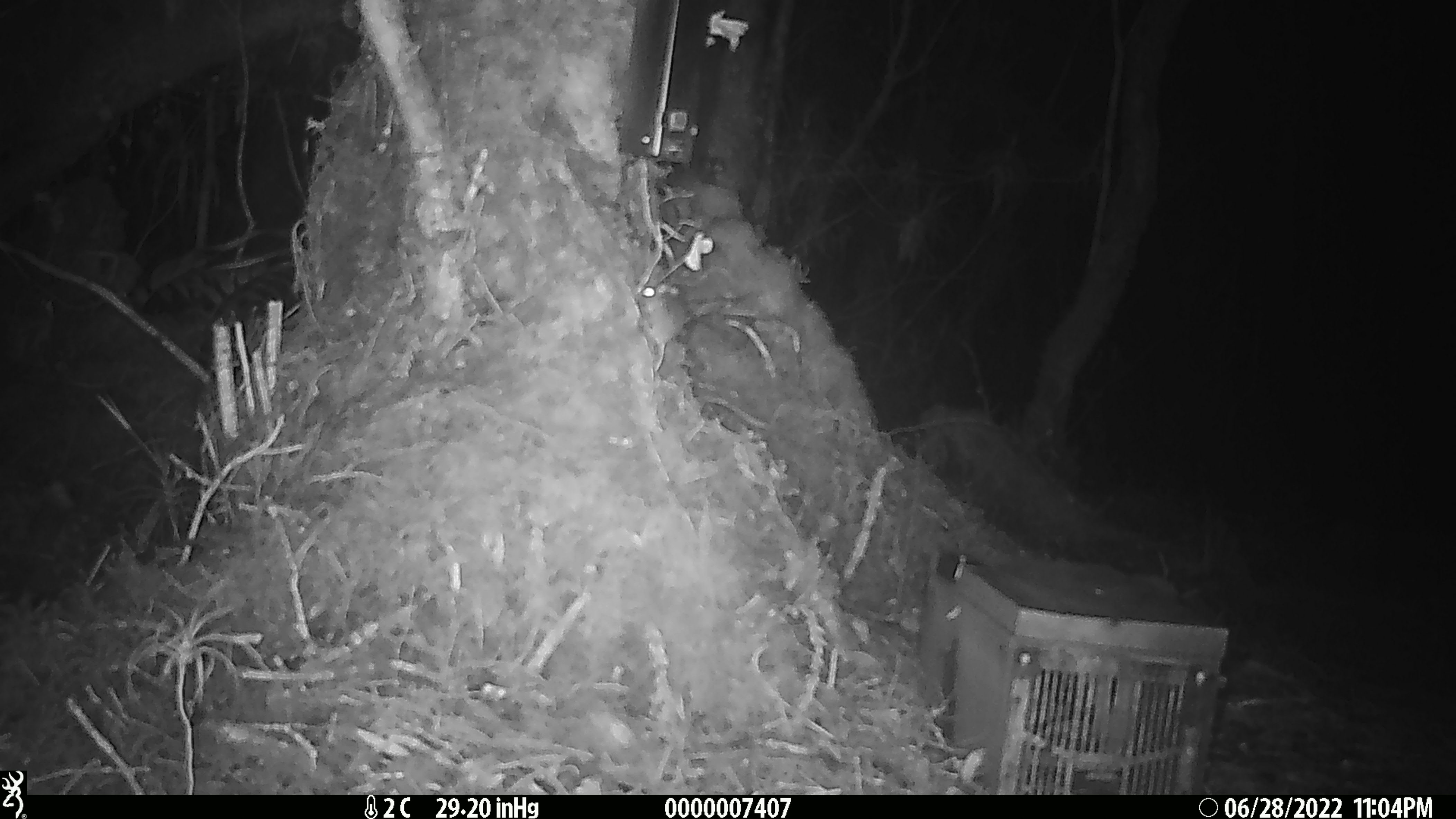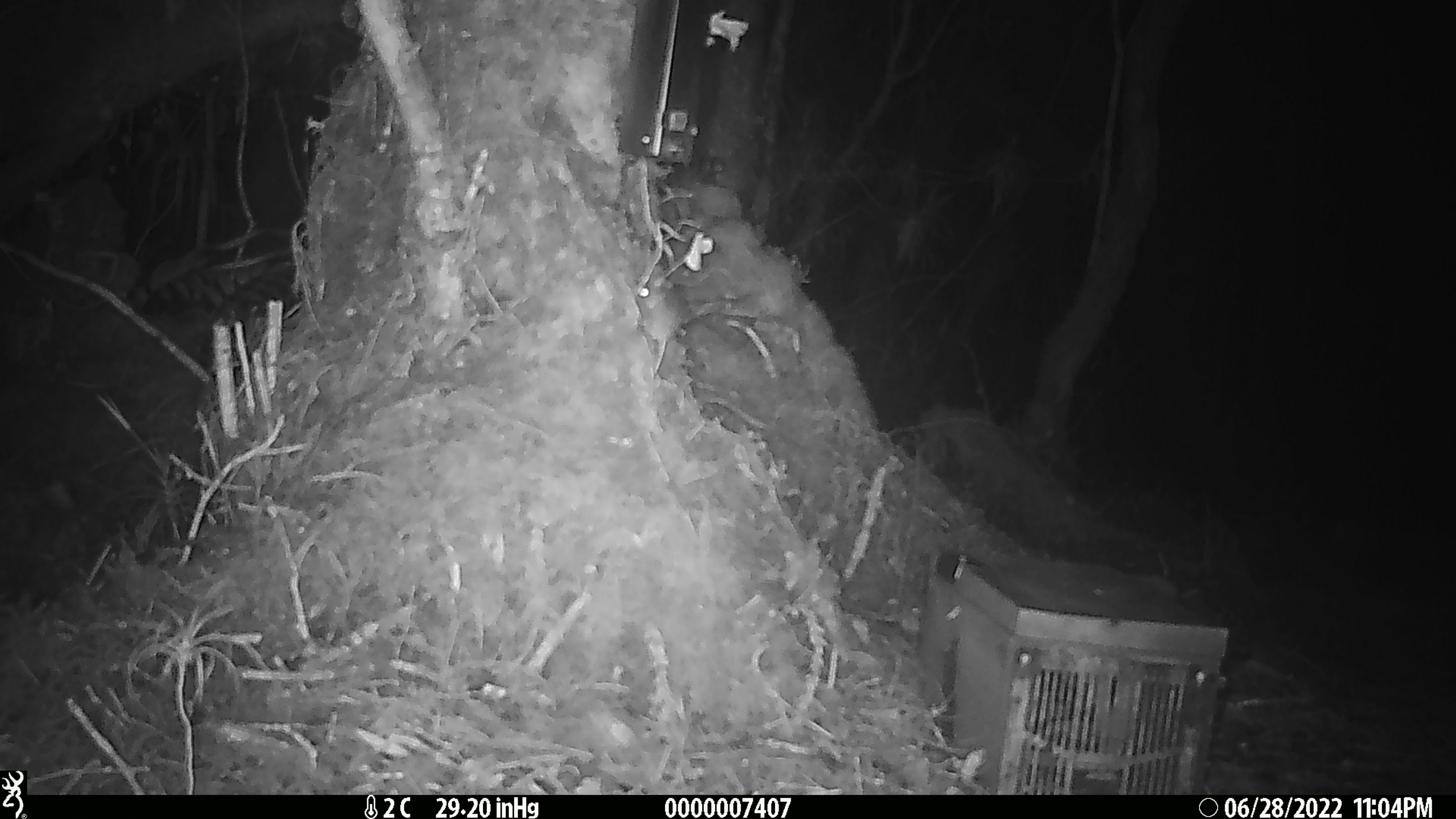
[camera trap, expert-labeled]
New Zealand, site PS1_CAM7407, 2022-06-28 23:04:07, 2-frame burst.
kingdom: Animalia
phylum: Chordata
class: Mammalia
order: Rodentia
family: Muridae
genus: Mus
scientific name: Mus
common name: mouse